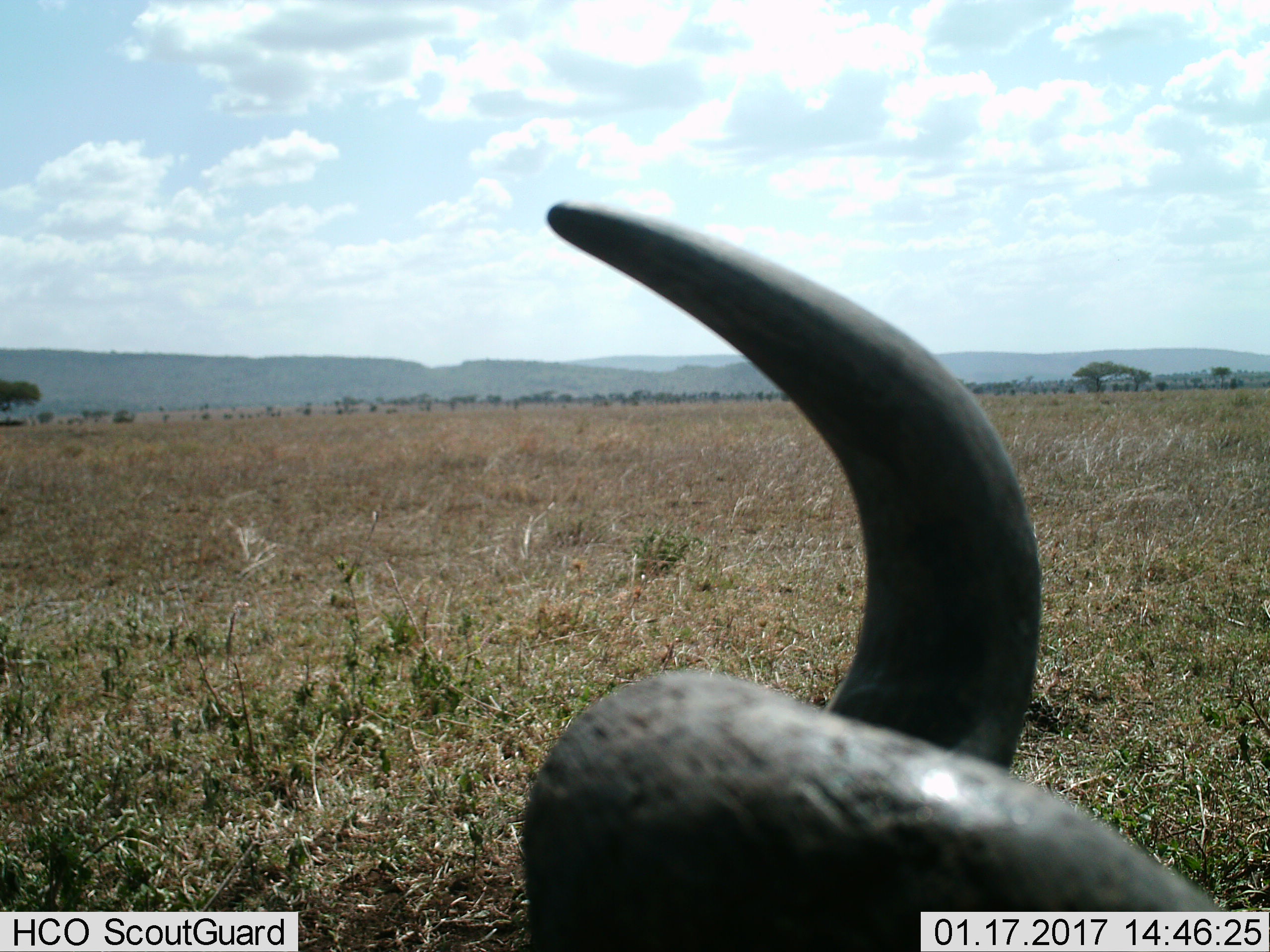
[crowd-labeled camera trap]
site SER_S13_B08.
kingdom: Animalia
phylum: Chordata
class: Mammalia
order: Artiodactyla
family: Bovidae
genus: Connochaetes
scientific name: Connochaetes taurinus taurinus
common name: blue wildebeest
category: wildebeestblue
Wildebeestblue (blue wildebeest) (Connochaetes taurinus taurinus), count 1. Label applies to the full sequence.